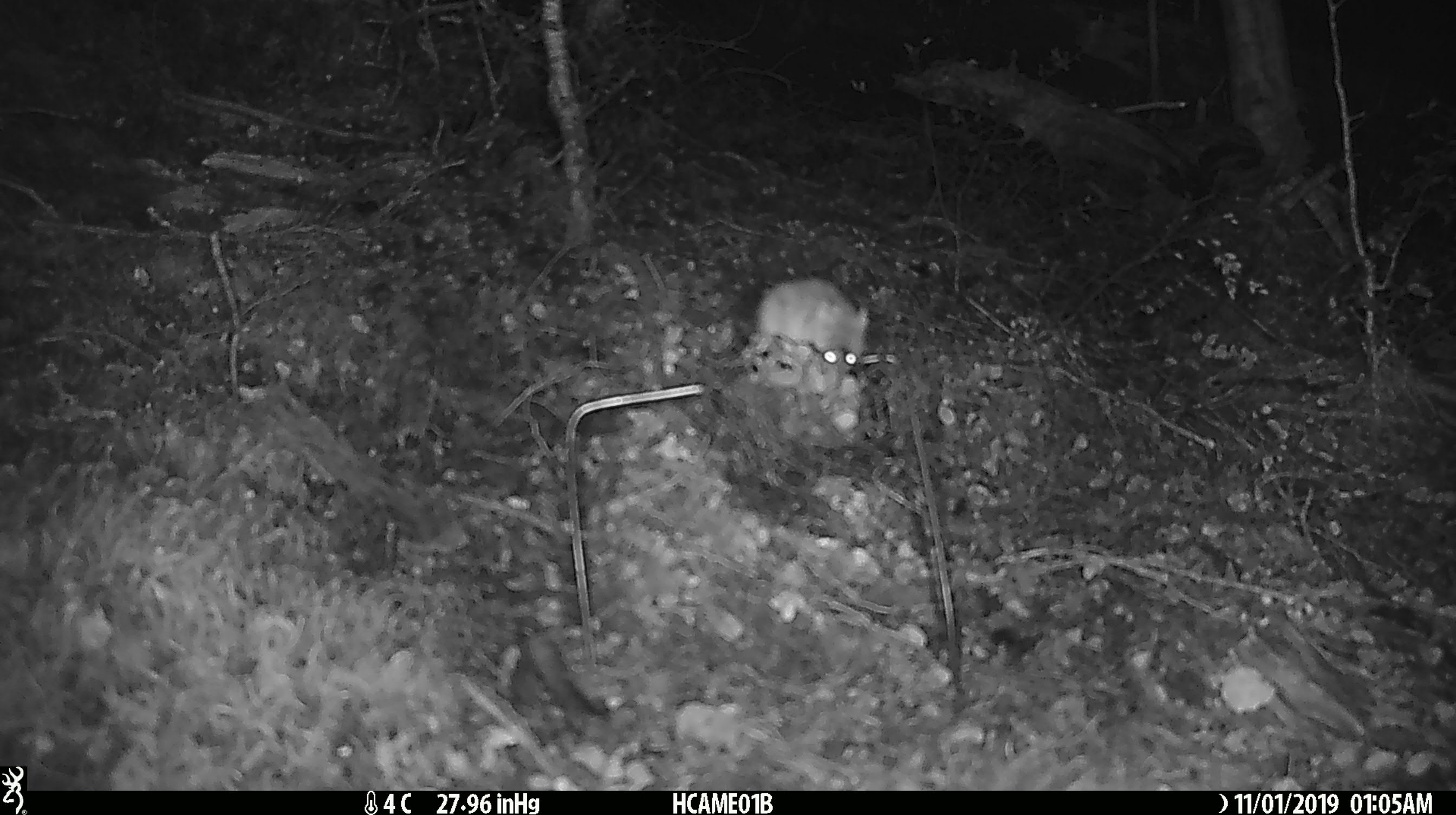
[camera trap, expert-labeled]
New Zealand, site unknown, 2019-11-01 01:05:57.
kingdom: Animalia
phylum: Chordata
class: Mammalia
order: Rodentia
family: Muridae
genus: Mus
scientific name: Mus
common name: mouse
Mouse (Mus).